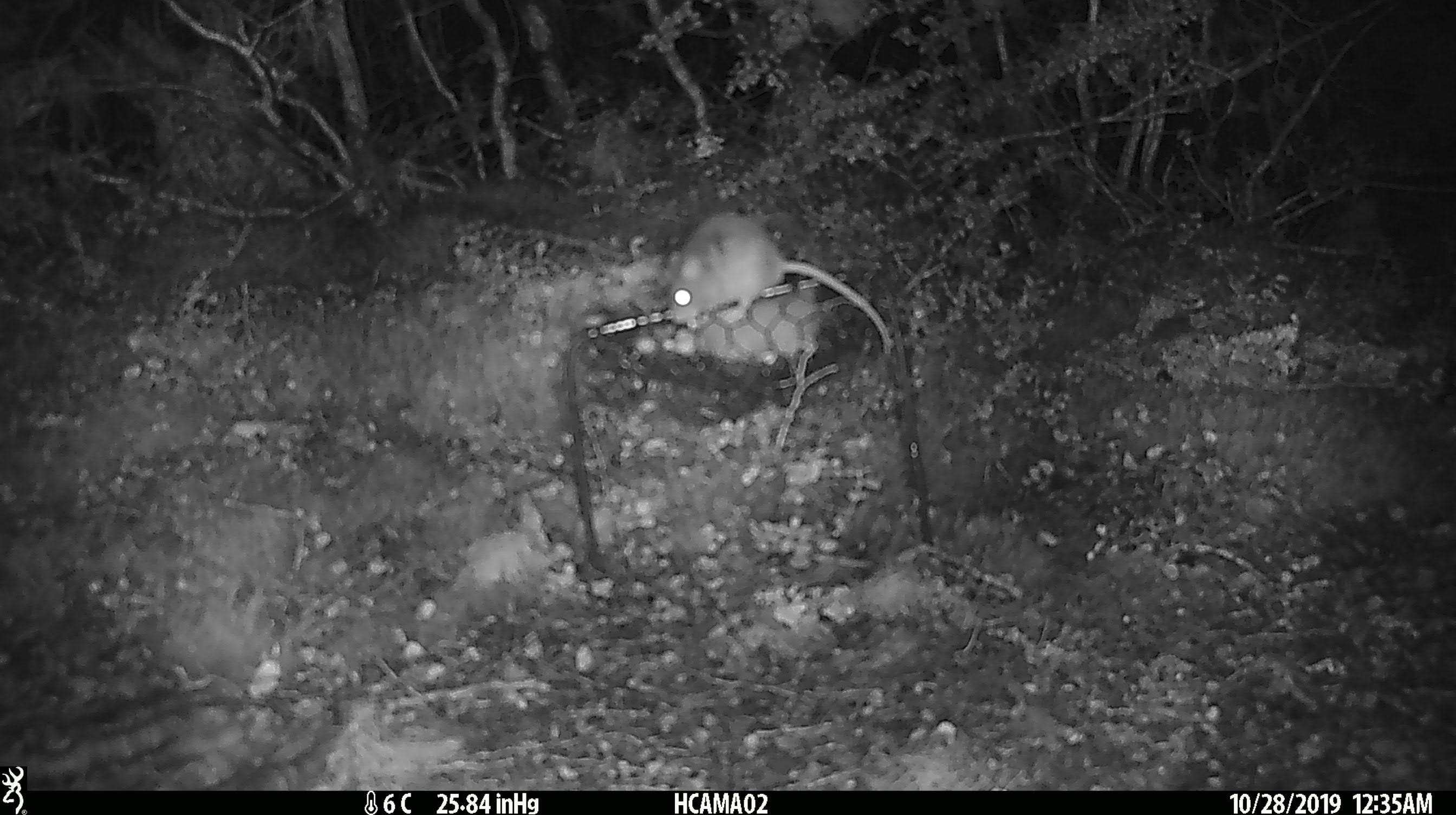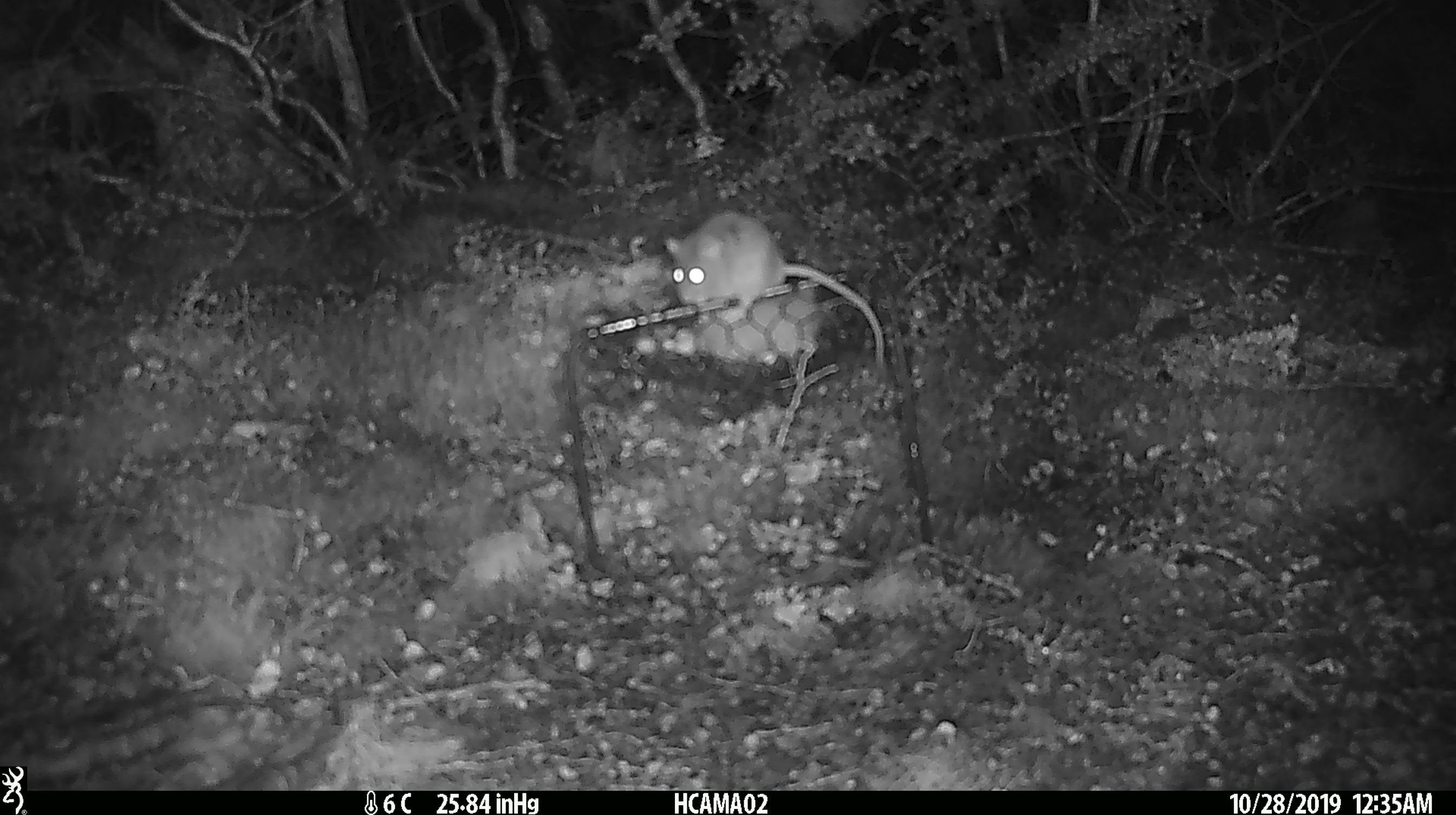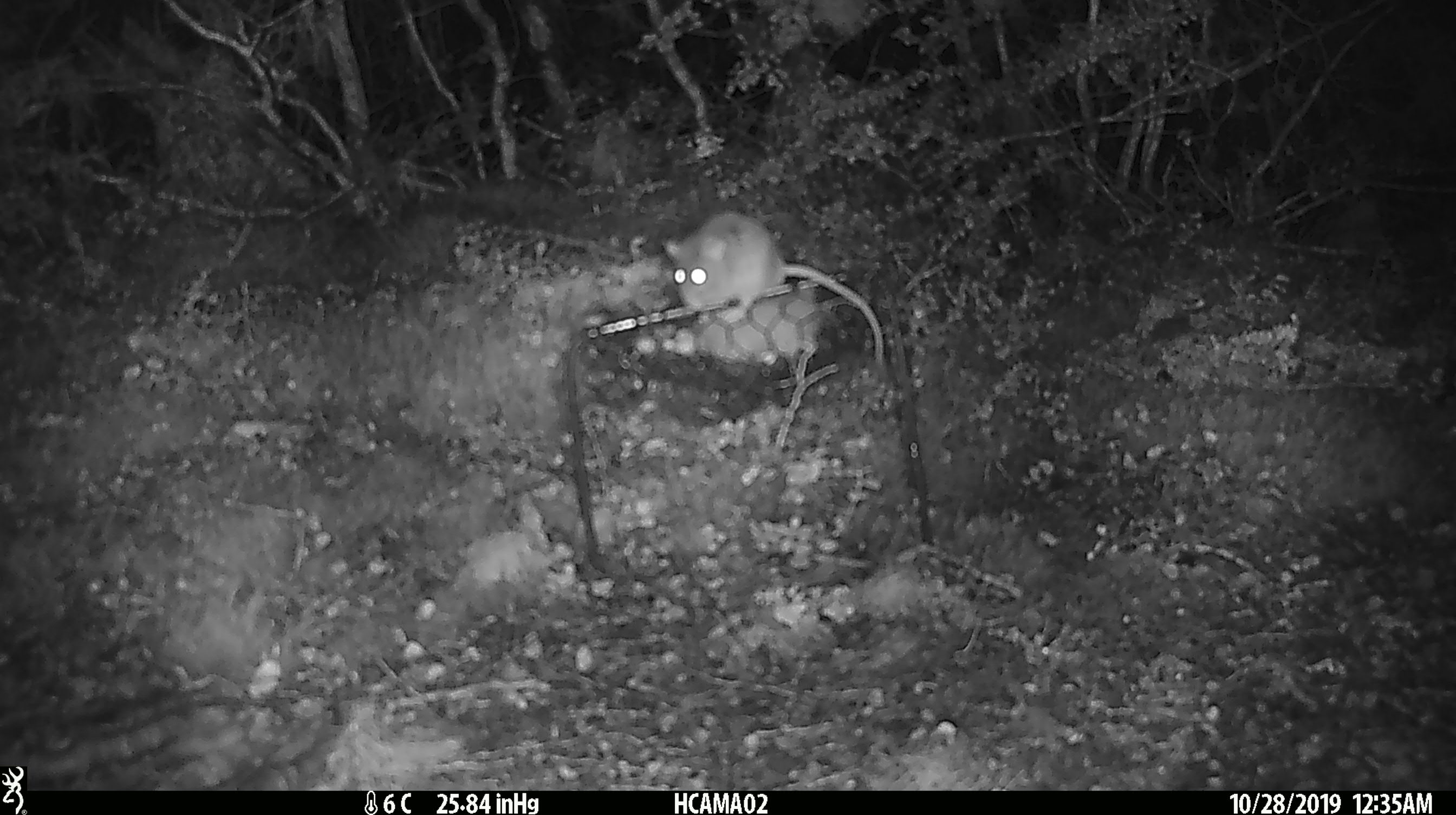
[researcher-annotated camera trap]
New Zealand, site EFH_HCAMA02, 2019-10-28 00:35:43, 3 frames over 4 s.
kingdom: Animalia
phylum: Chordata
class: Mammalia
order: Rodentia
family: Muridae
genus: Mus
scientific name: Mus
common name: mouse